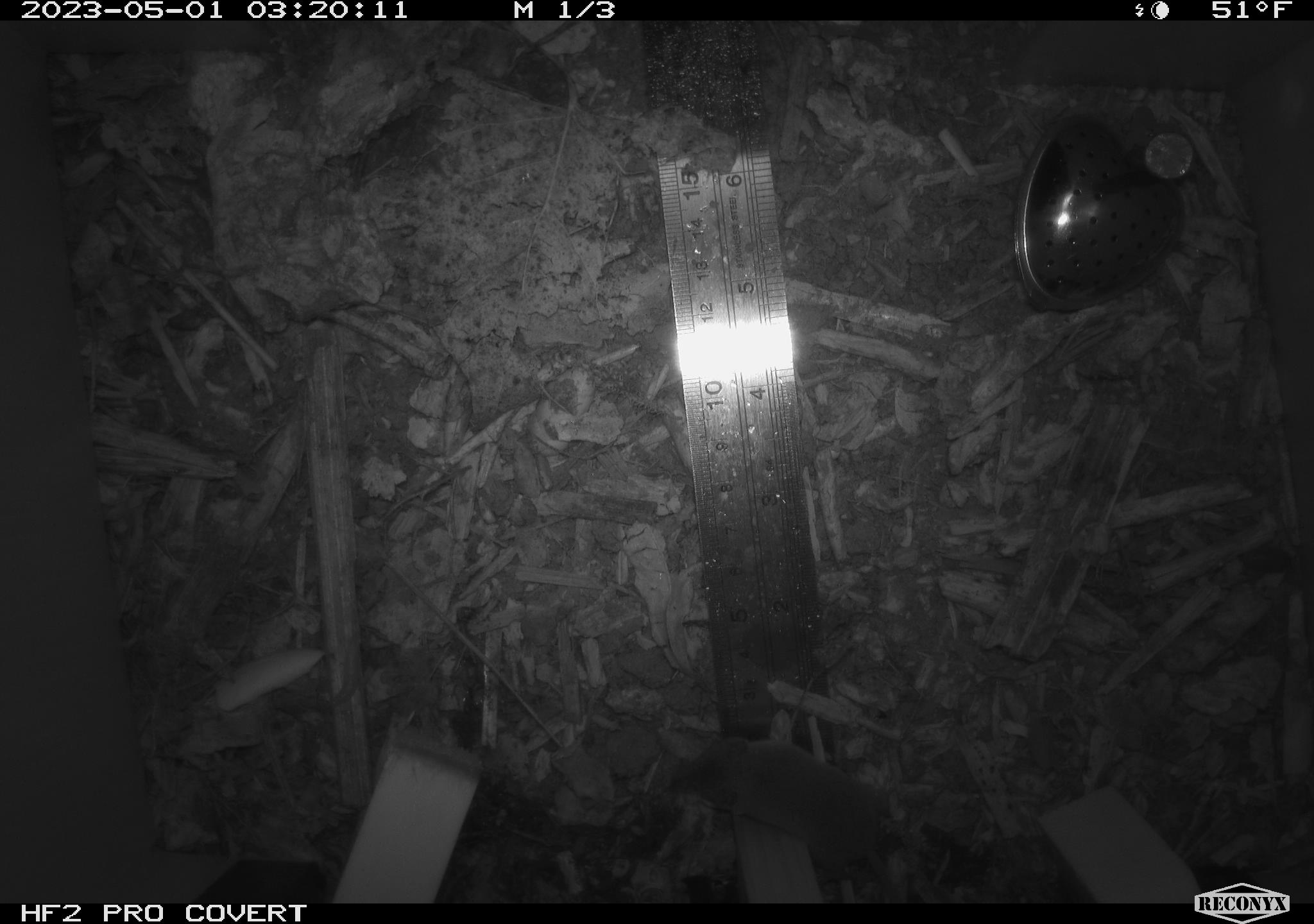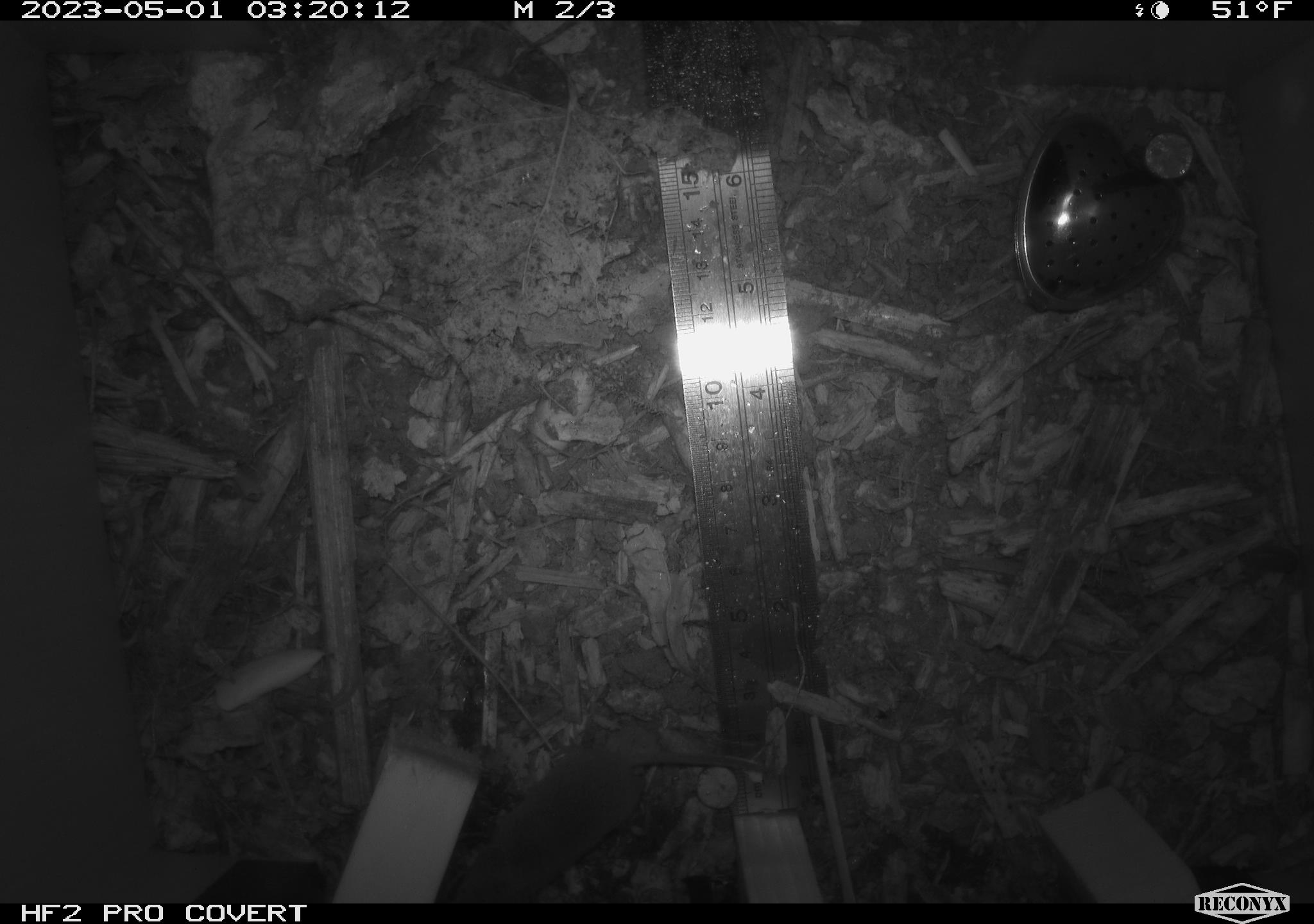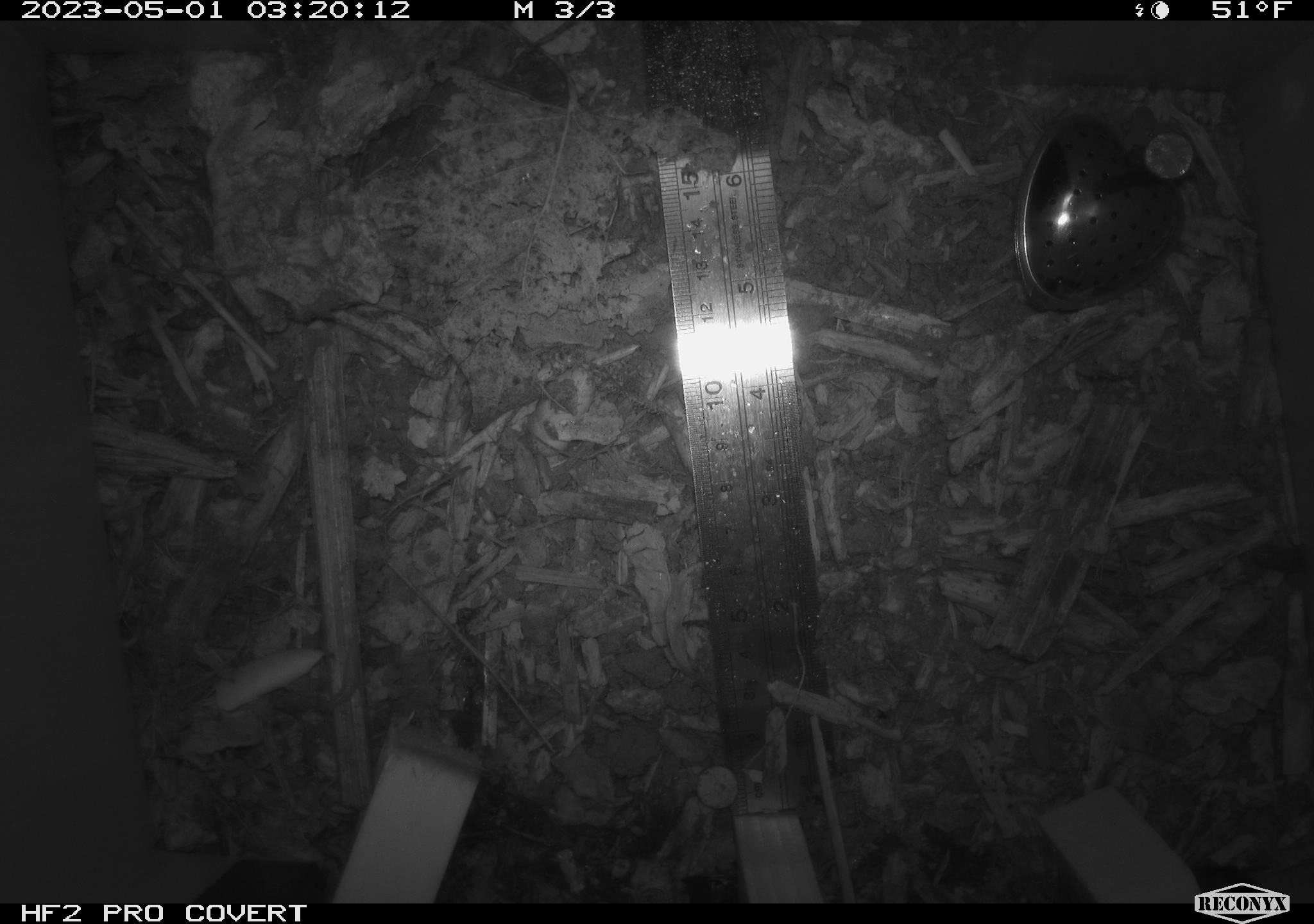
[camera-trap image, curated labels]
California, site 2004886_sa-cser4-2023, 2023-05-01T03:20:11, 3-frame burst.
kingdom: Animalia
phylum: Chordata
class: Mammalia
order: Eulipotyphla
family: Soricidae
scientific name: Soricidae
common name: shrews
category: soricidae family